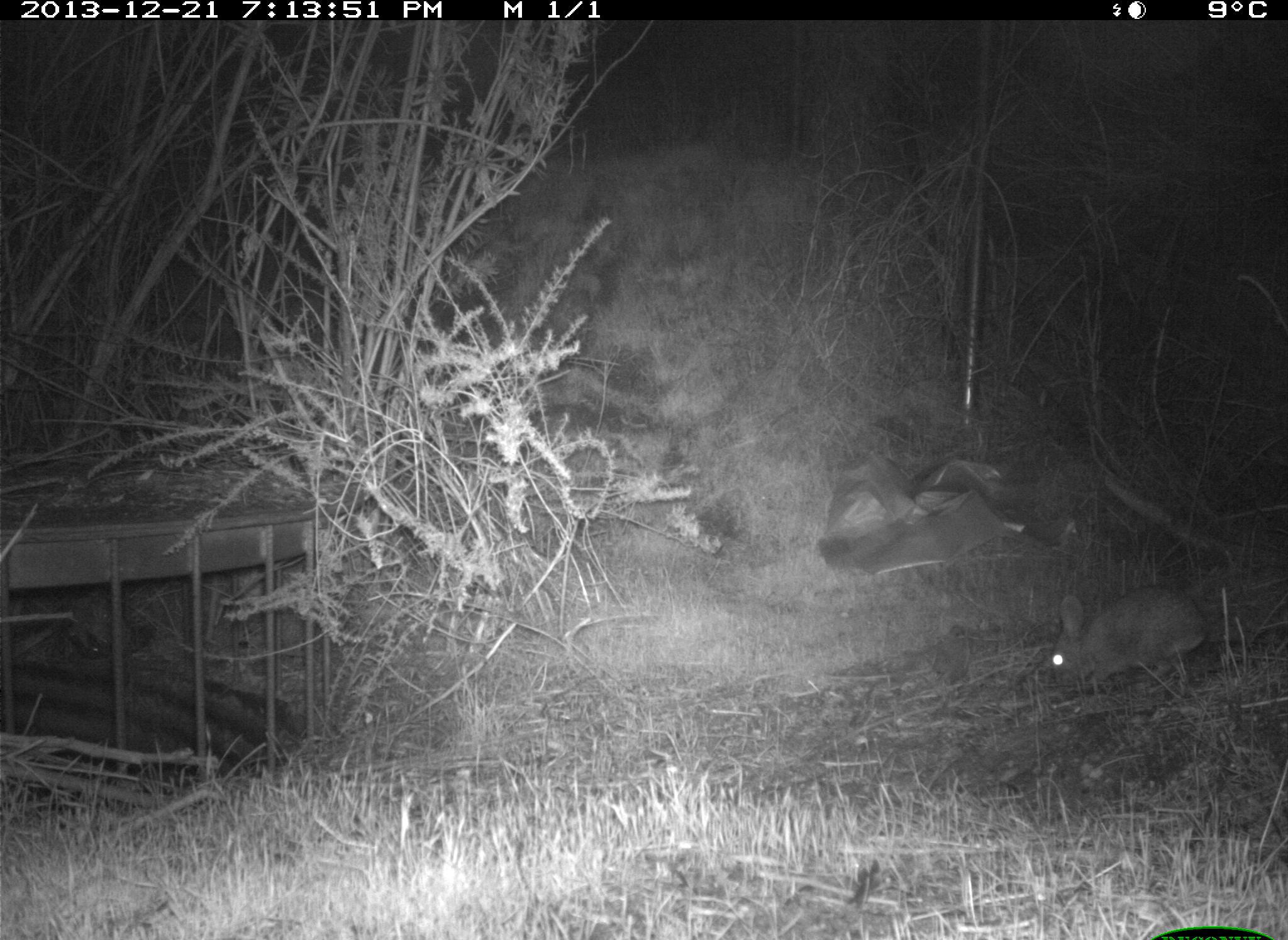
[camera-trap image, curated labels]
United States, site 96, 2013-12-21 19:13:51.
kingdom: Animalia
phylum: Chordata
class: Mammalia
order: Lagomorpha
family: Leporidae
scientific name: Leporidae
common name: rabbits and hares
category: rabbit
Rabbit (rabbits and hares) (Leporidae).